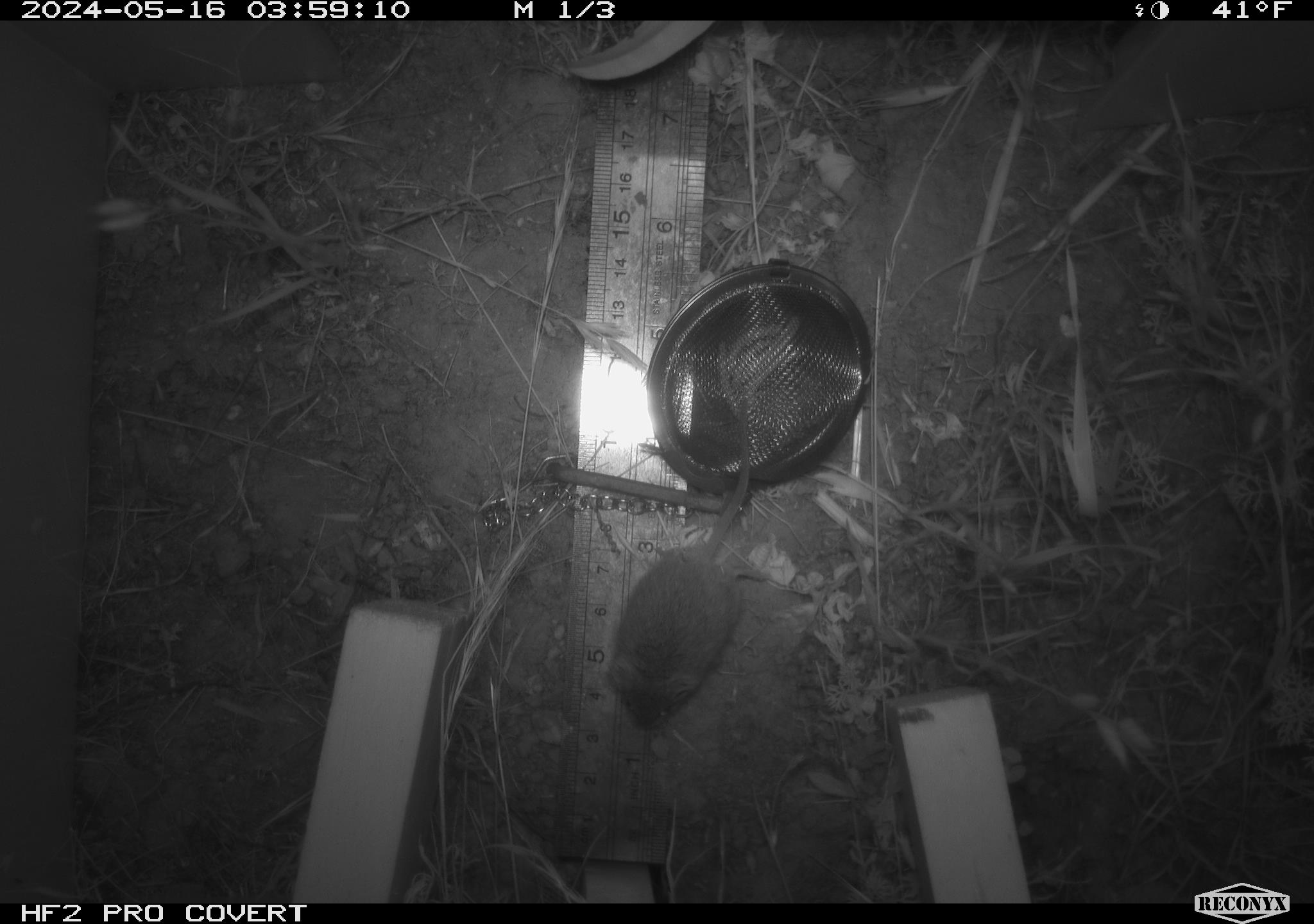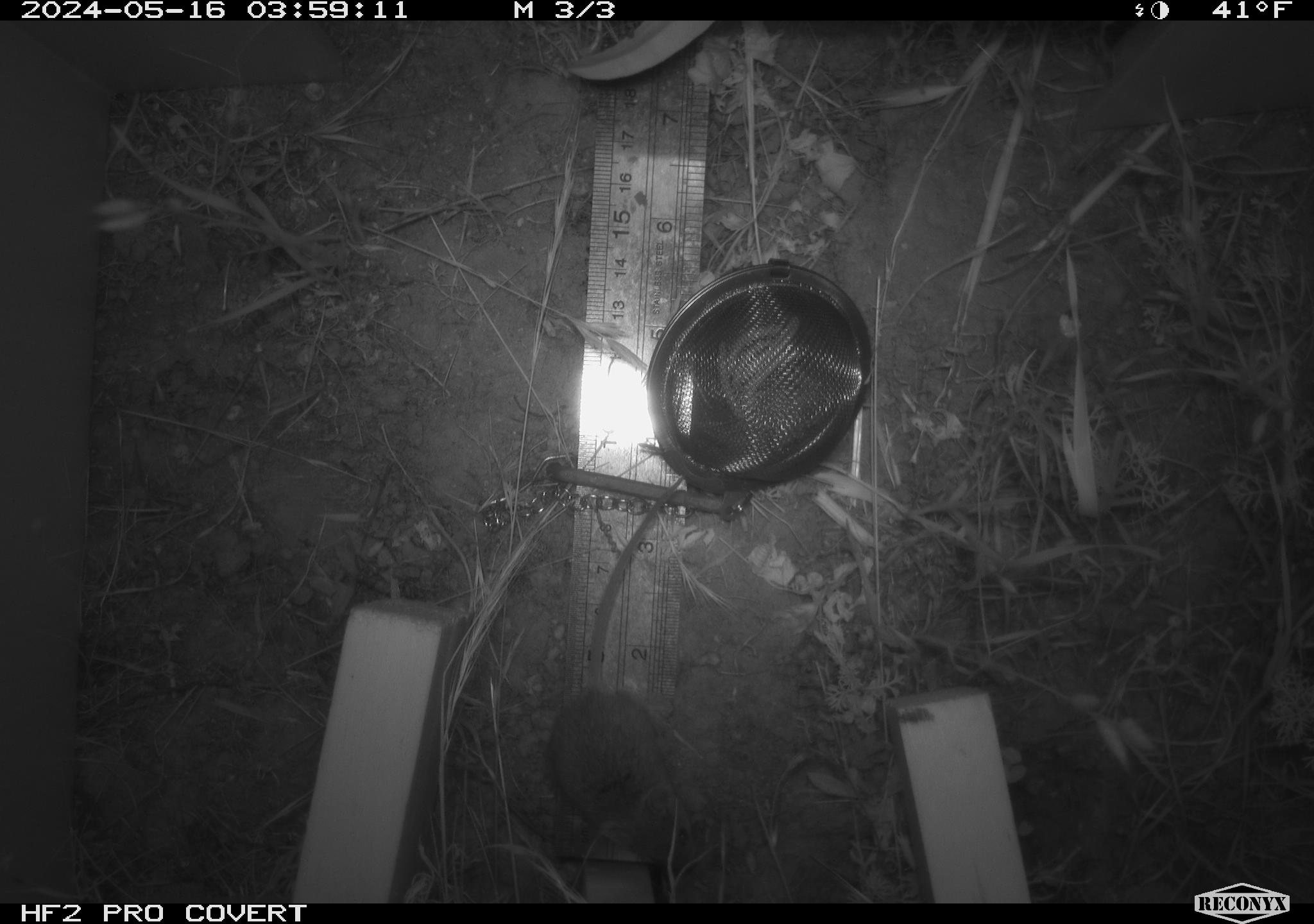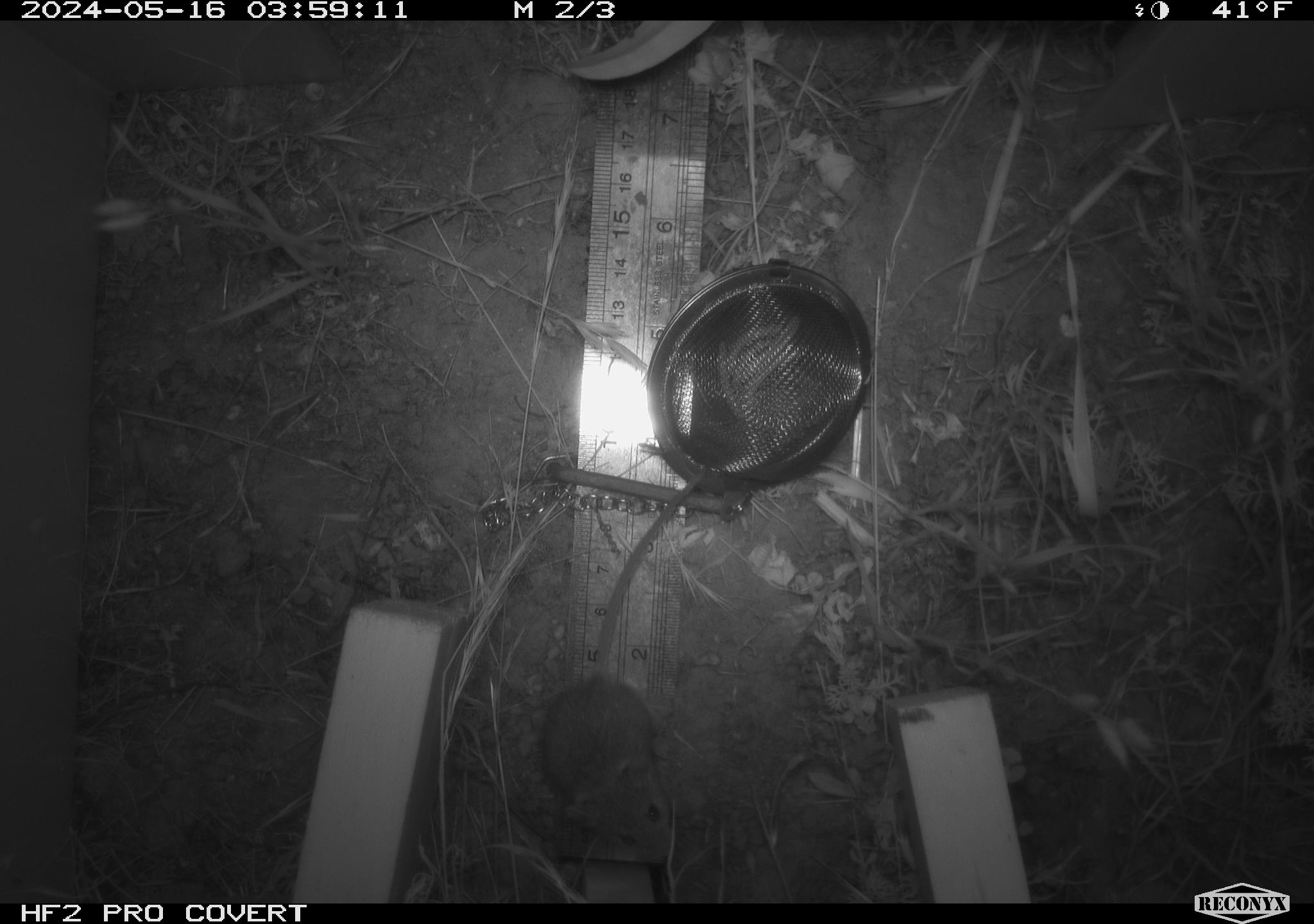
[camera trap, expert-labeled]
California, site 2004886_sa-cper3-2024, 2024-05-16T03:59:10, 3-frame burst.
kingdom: Animalia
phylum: Chordata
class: Mammalia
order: Rodentia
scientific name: Rodentia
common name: rodent